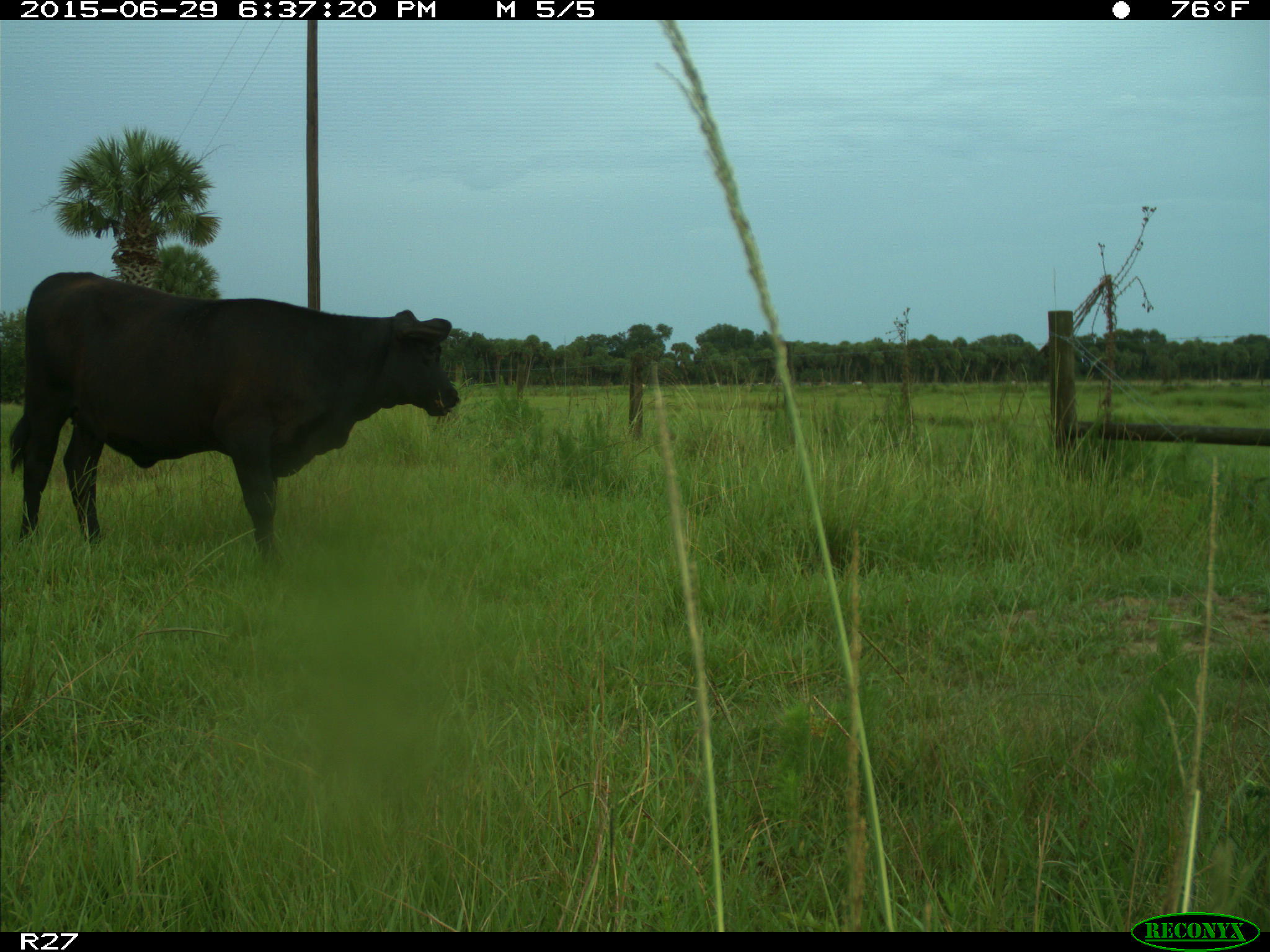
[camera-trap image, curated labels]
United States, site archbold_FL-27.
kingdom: Animalia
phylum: Chordata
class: Mammalia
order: Artiodactyla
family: Bovidae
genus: Bos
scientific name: Bos taurus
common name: domestic cow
Bos taurus (domestic cow).